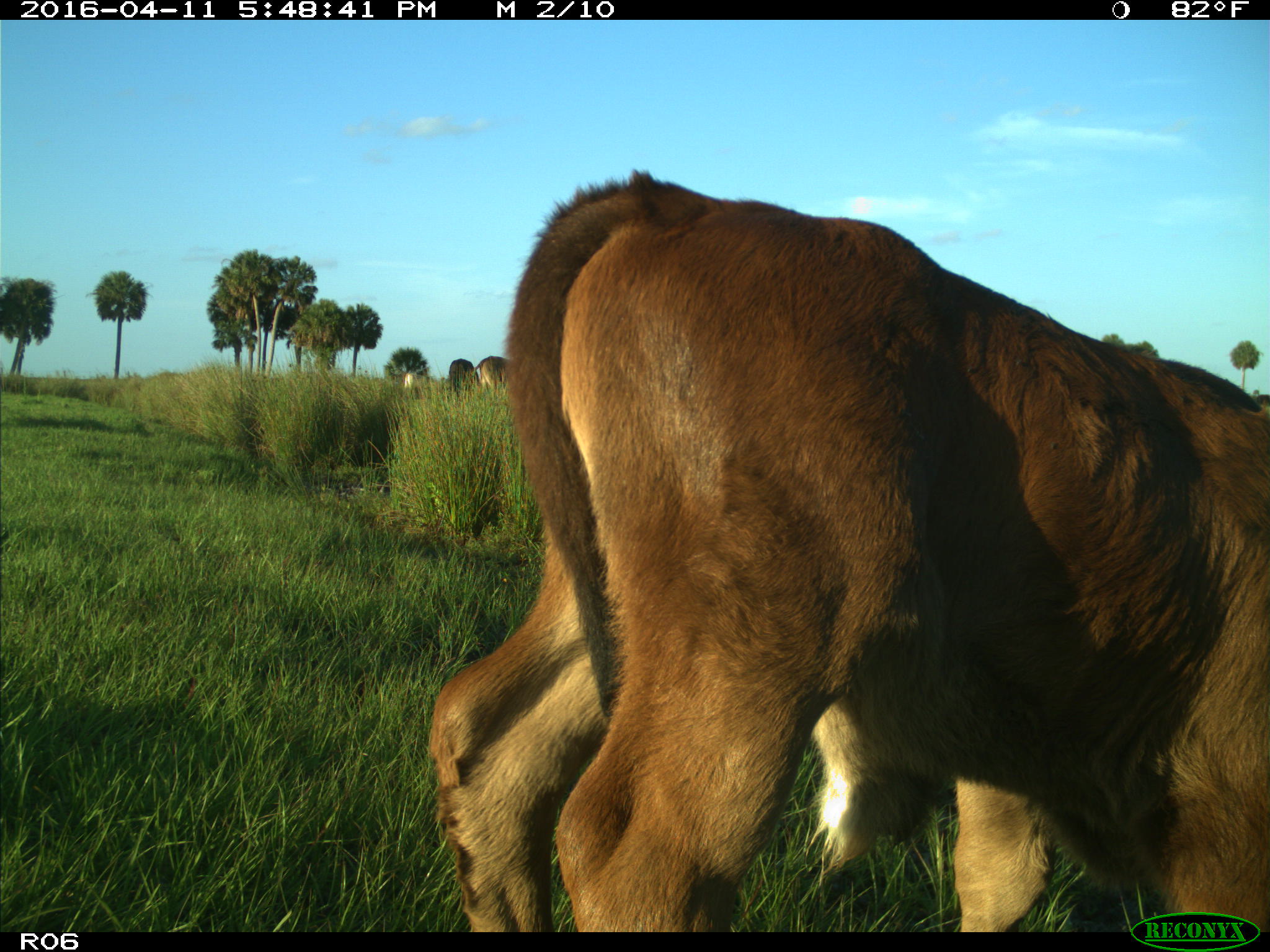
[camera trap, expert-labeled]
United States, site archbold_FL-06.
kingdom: Animalia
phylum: Chordata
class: Mammalia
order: Artiodactyla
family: Bovidae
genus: Bos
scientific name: Bos taurus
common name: domestic cow